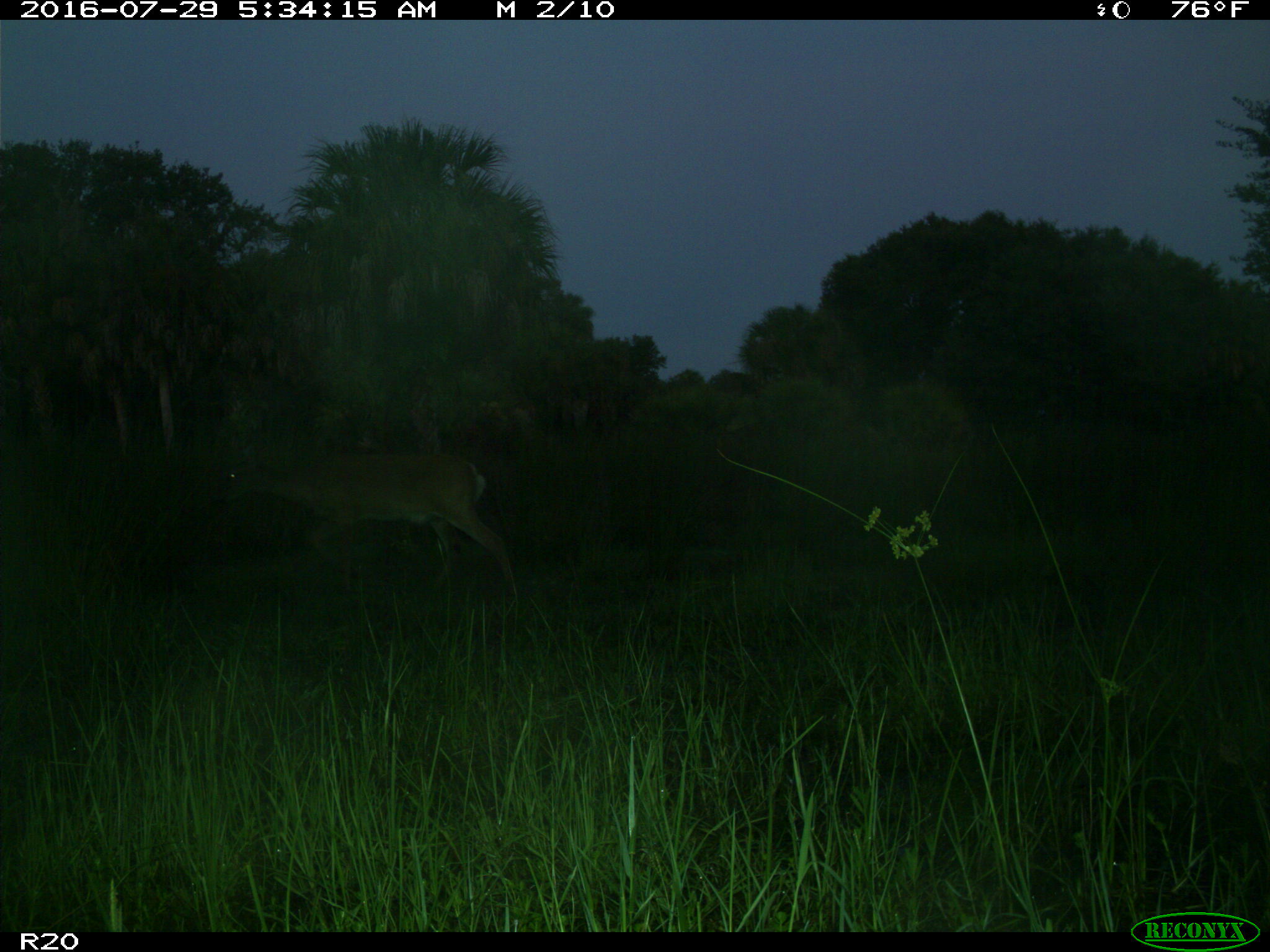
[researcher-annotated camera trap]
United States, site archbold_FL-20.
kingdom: Animalia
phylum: Chordata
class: Mammalia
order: Artiodactyla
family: Cervidae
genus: Odocoileus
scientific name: Odocoileus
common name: deer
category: unidentified deer